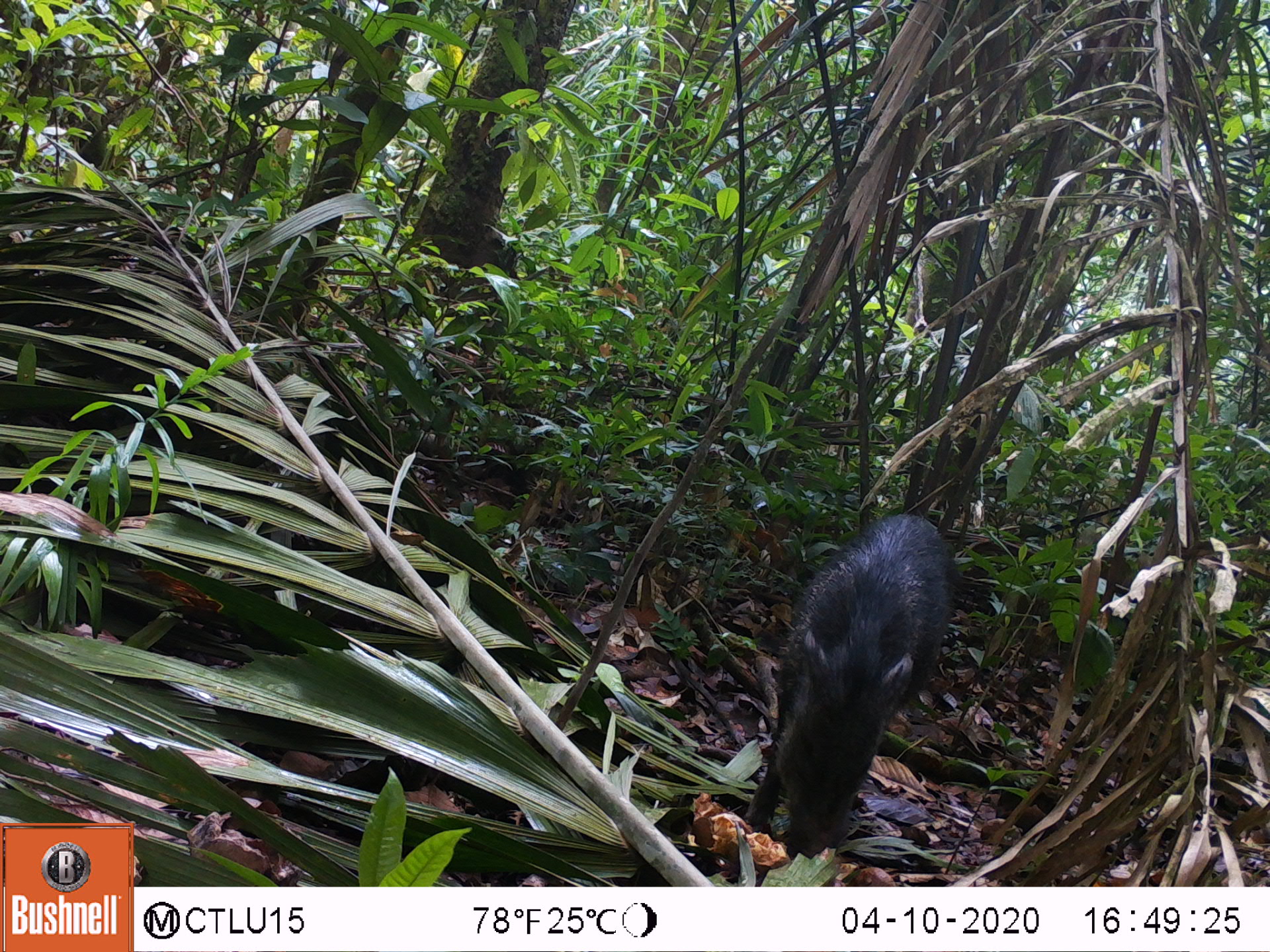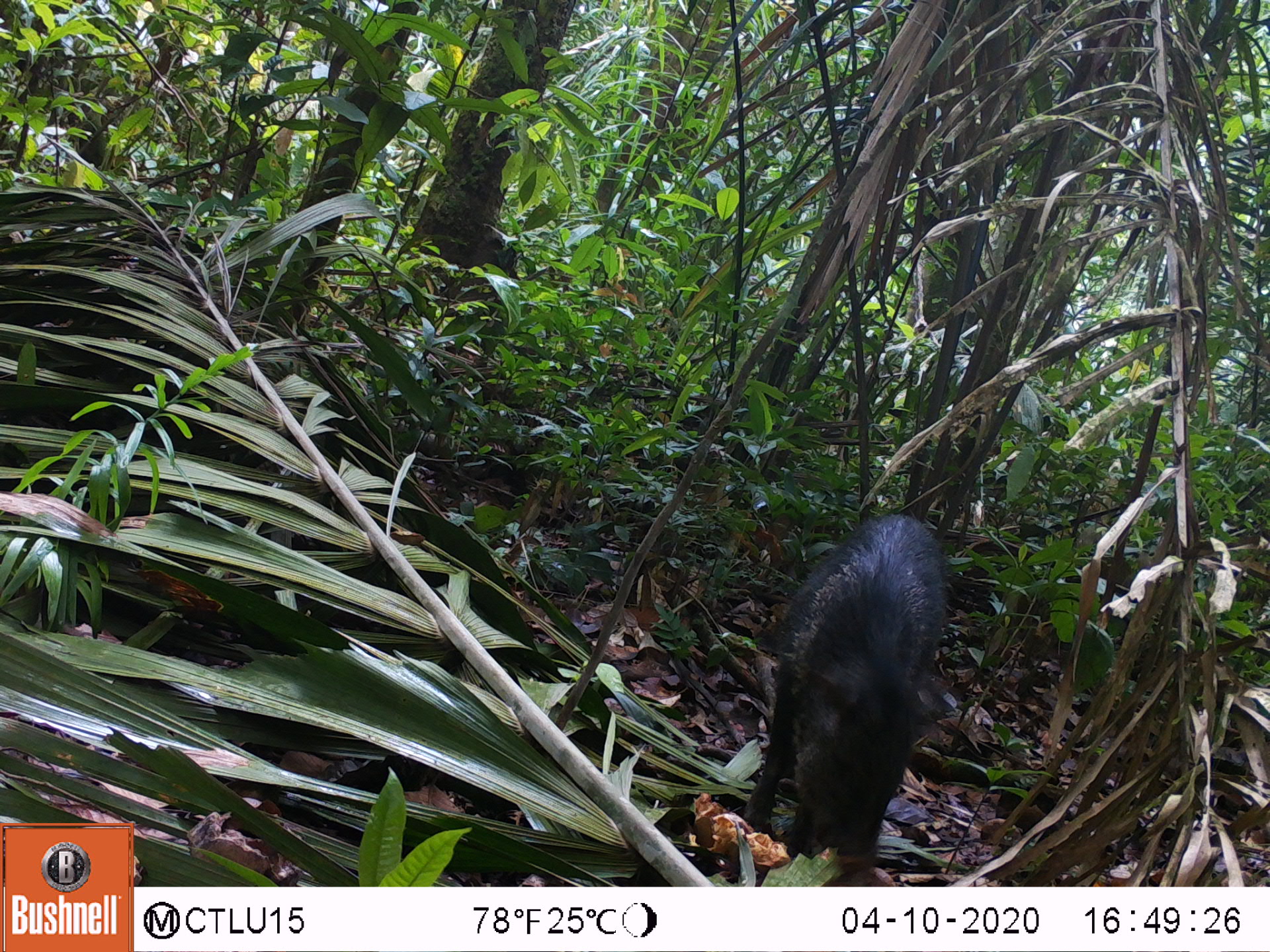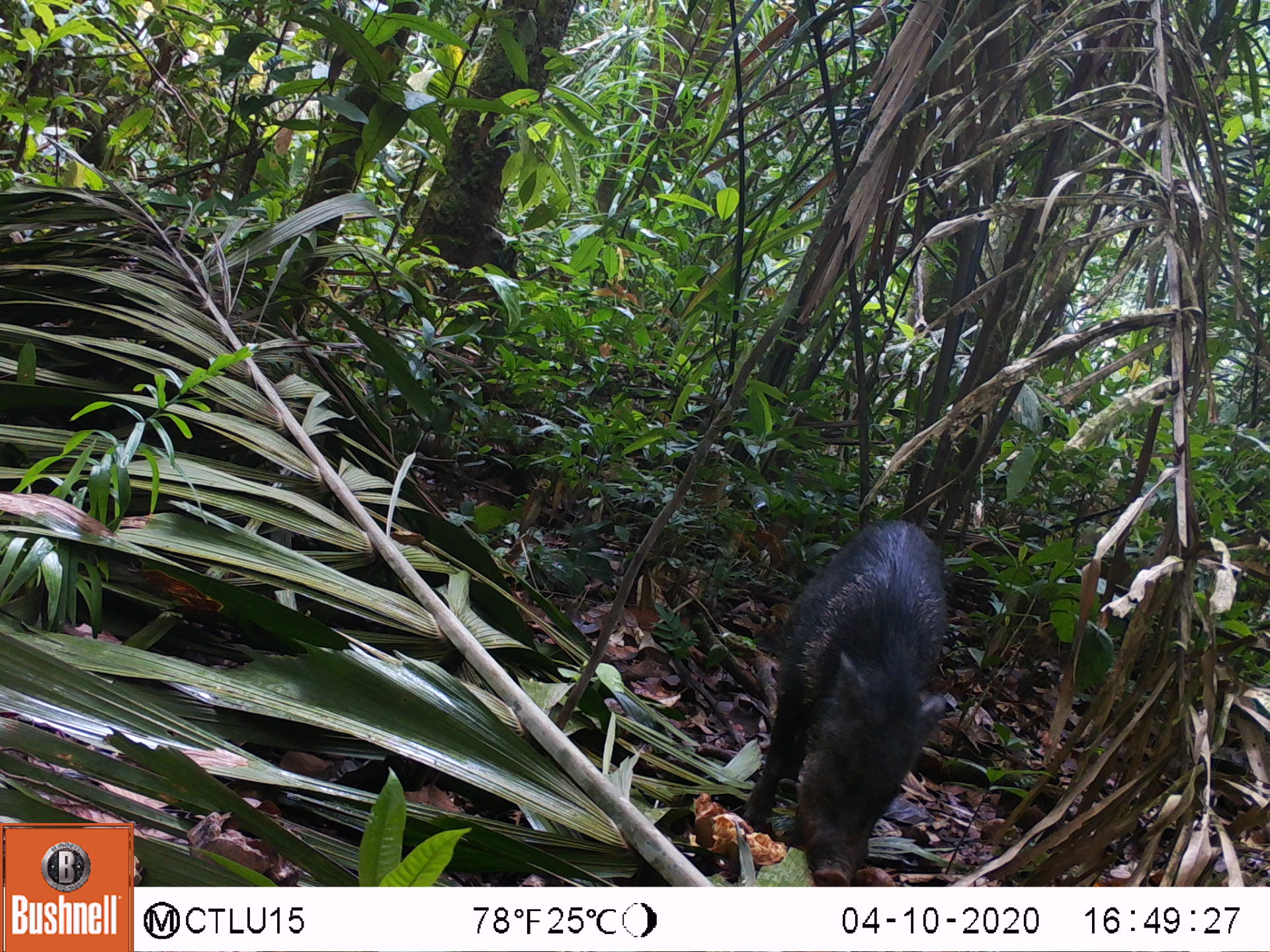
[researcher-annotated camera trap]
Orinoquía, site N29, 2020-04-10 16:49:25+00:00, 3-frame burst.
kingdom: Animalia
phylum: Chordata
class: Mammalia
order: Artiodactyla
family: Tayassuidae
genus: Pecari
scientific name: Pecari tajacu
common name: collared peccary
Collared peccary (Pecari tajacu).